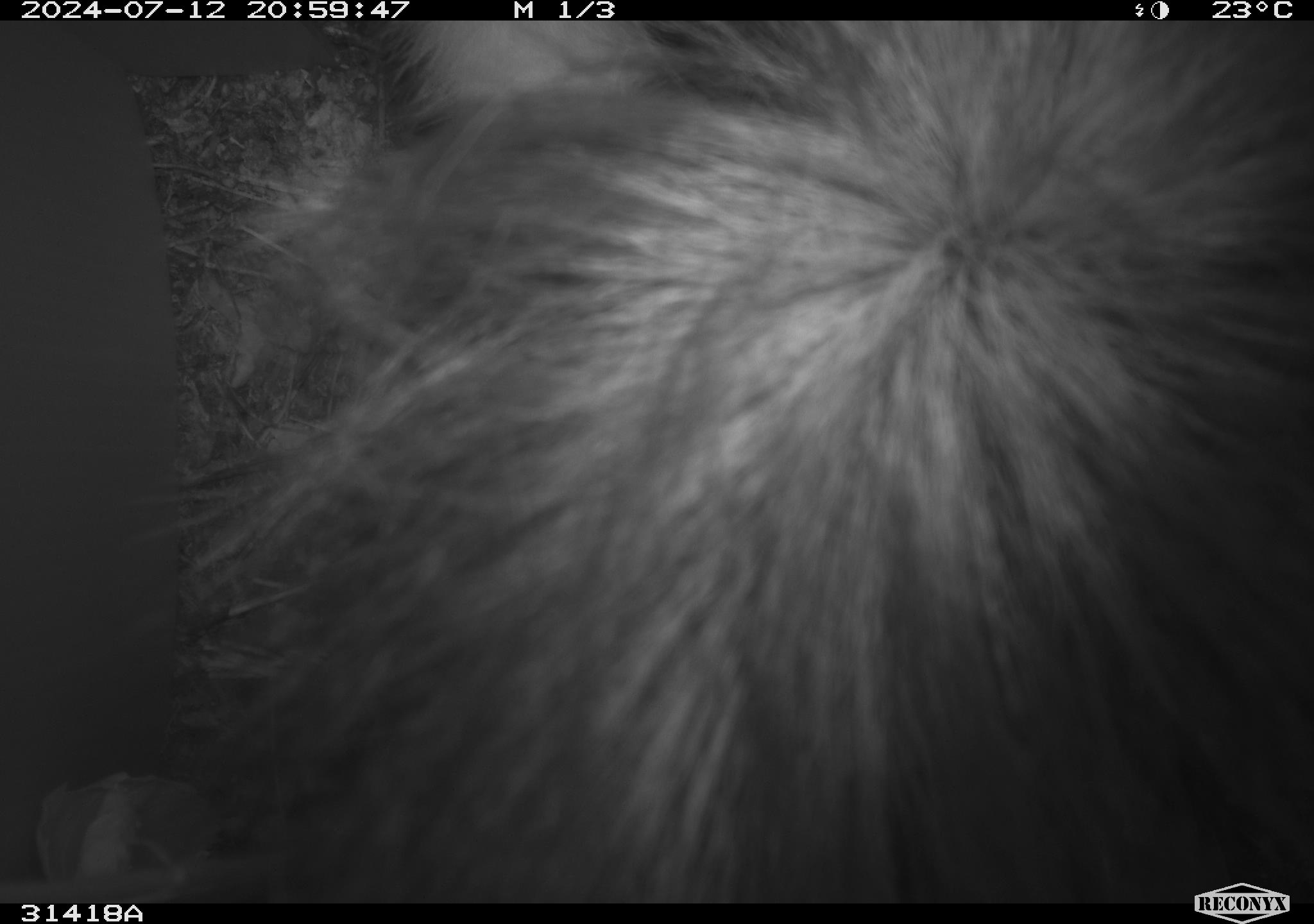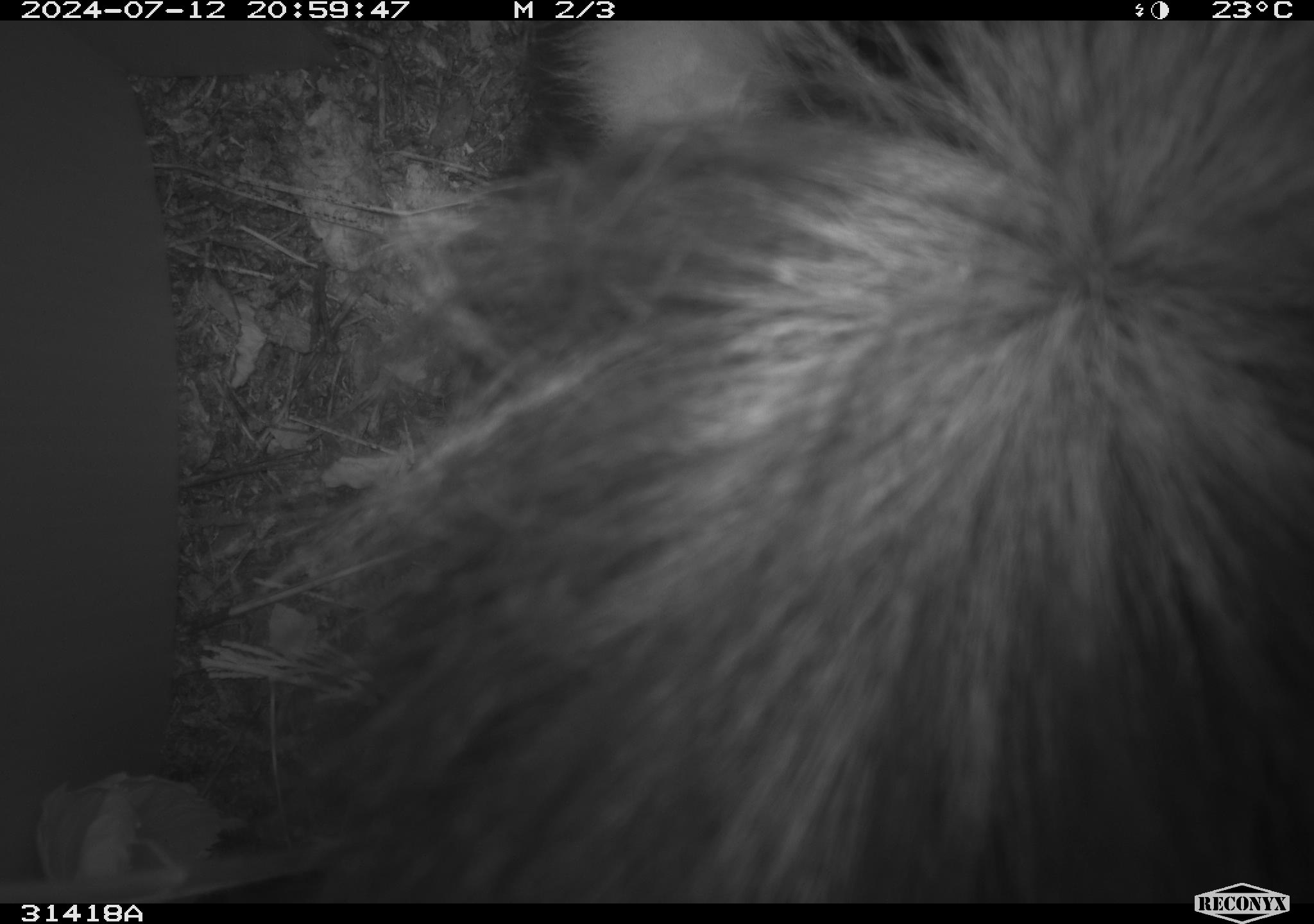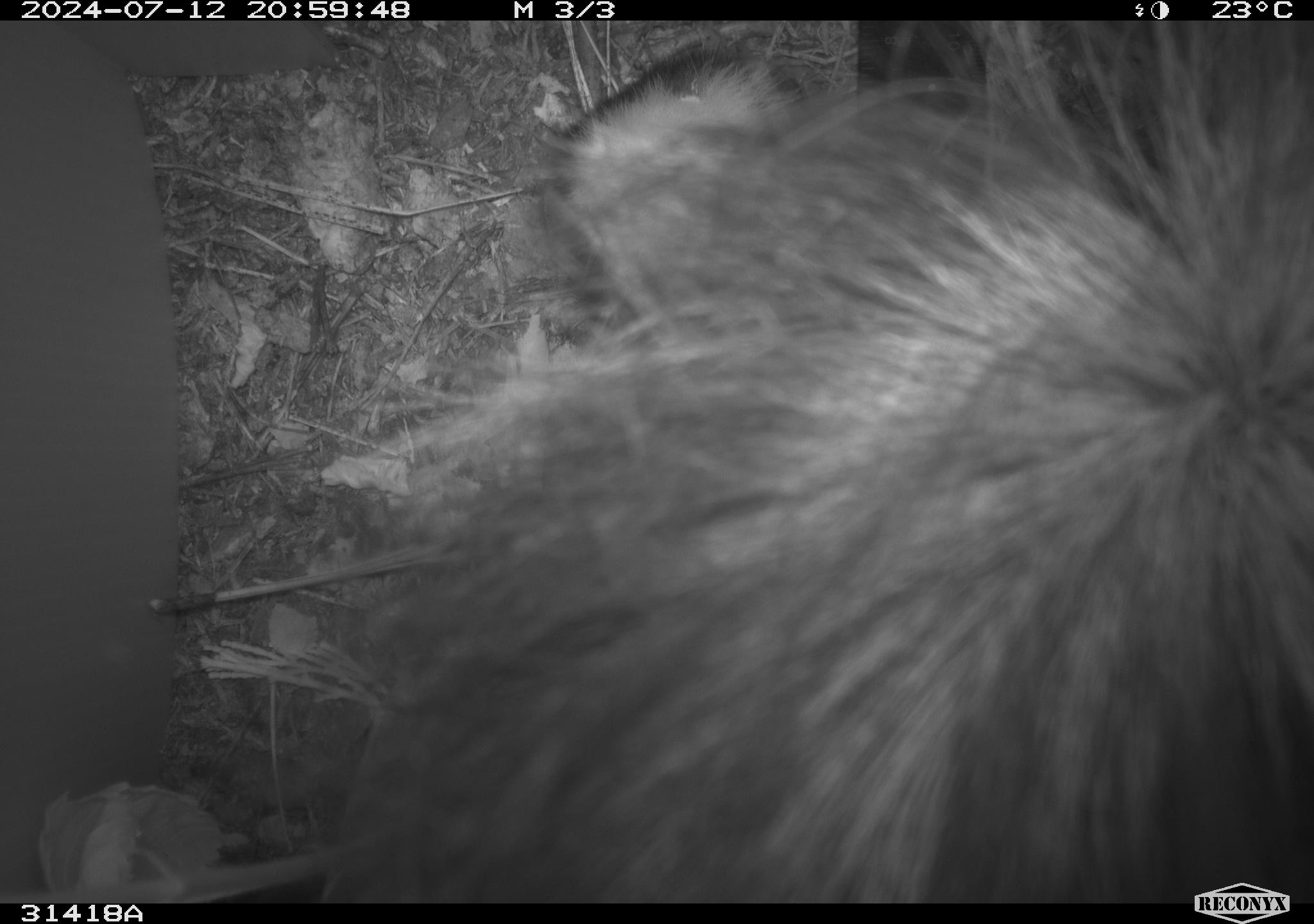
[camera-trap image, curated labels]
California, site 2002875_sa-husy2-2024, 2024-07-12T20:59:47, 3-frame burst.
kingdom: Animalia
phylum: Chordata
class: Mammalia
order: Carnivora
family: Mephitidae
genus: Mephitis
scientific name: Mephitis mephitis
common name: striped skunk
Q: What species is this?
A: Striped skunk (Mephitis mephitis).